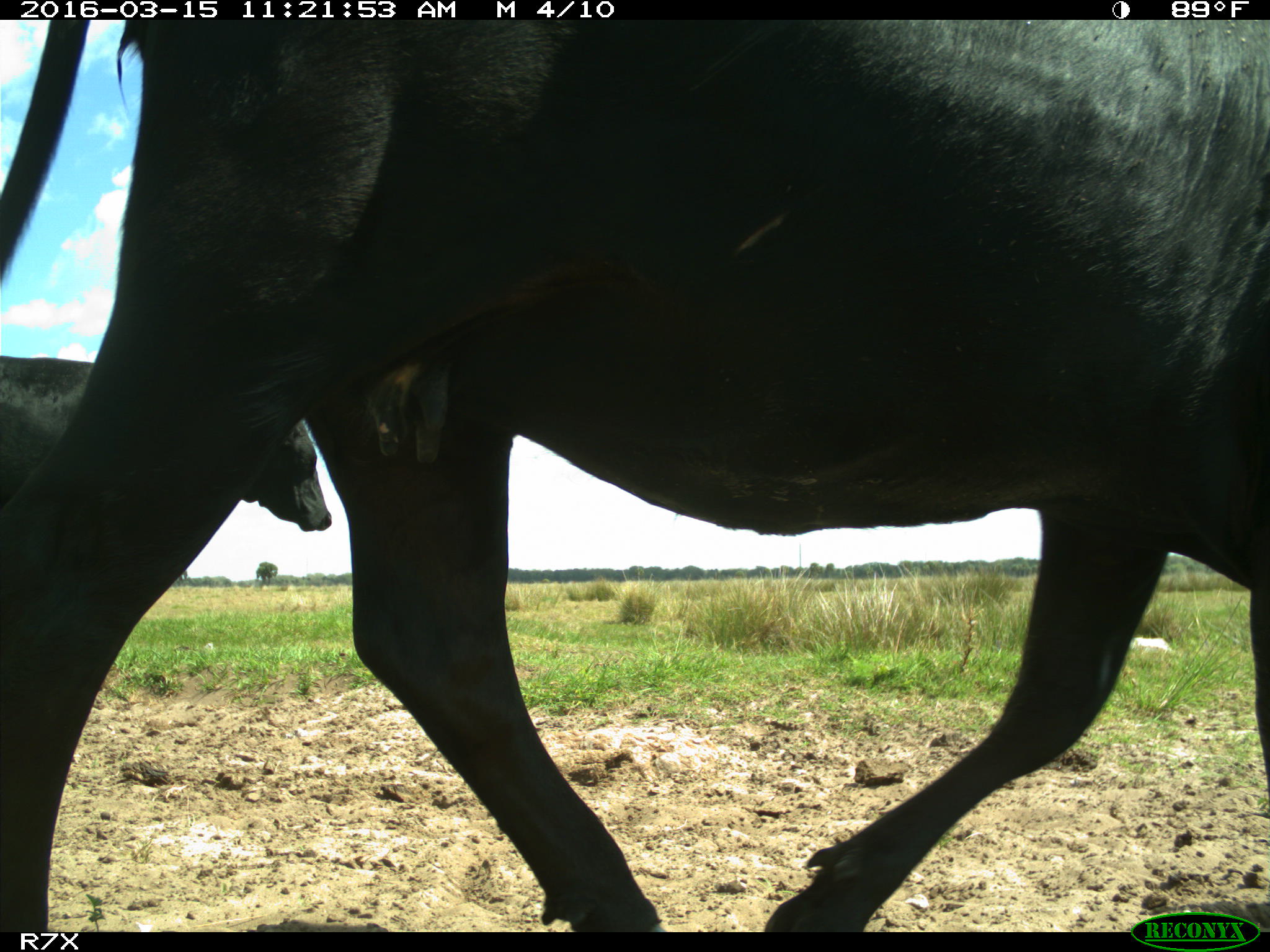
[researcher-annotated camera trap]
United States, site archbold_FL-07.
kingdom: Animalia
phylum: Chordata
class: Mammalia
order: Artiodactyla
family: Bovidae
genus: Bos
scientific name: Bos taurus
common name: domestic cow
Bos taurus (domestic cow).